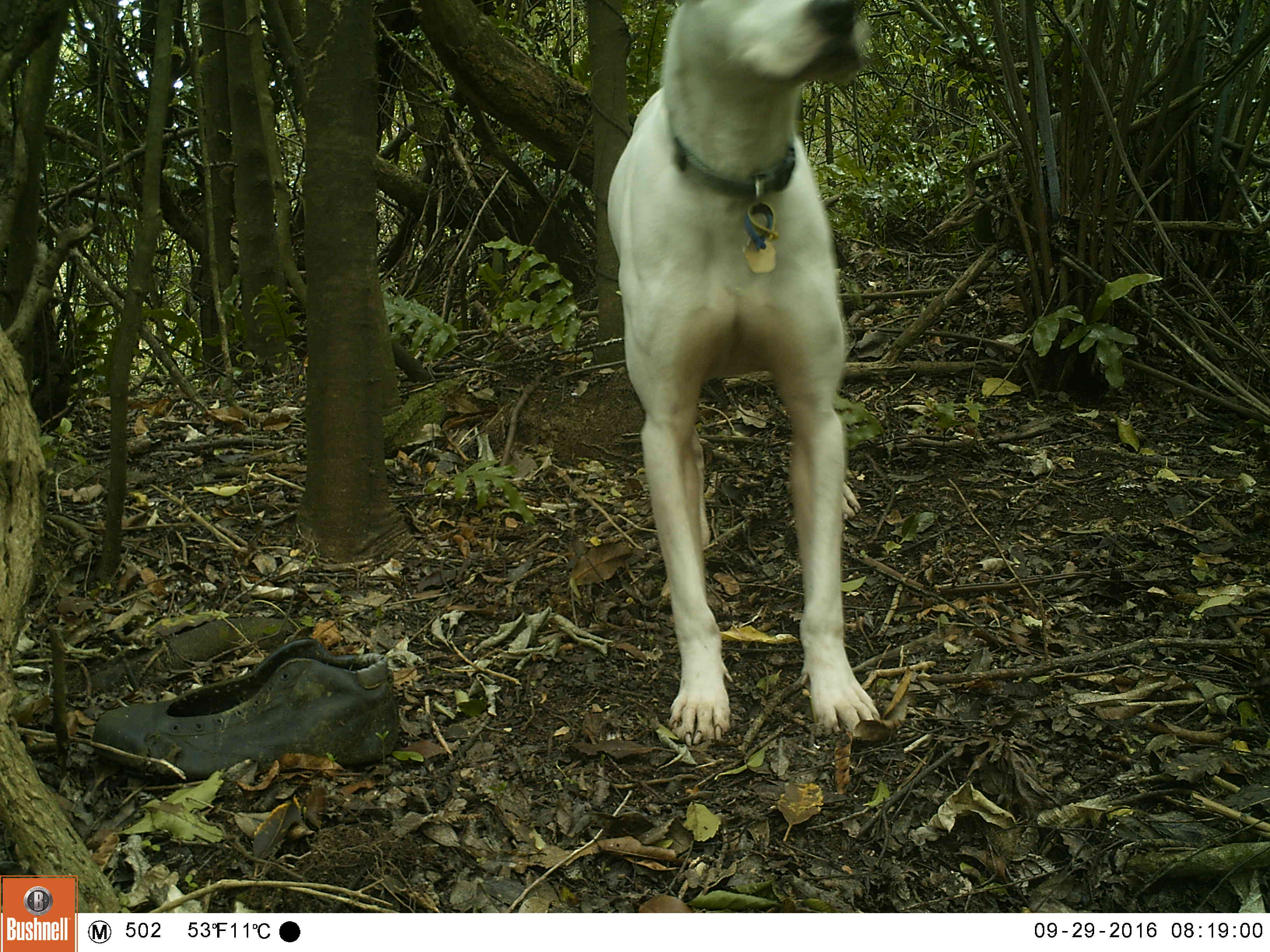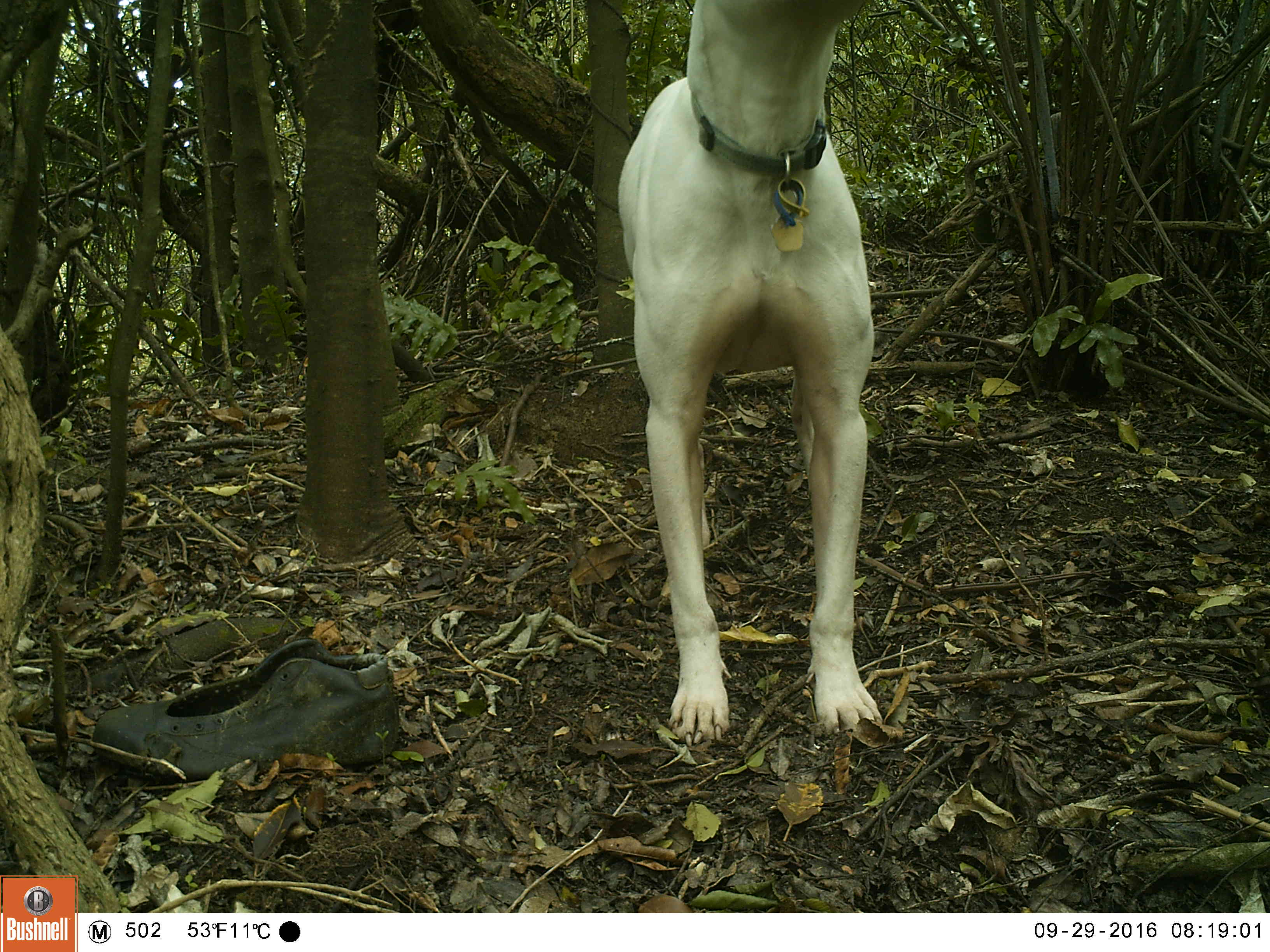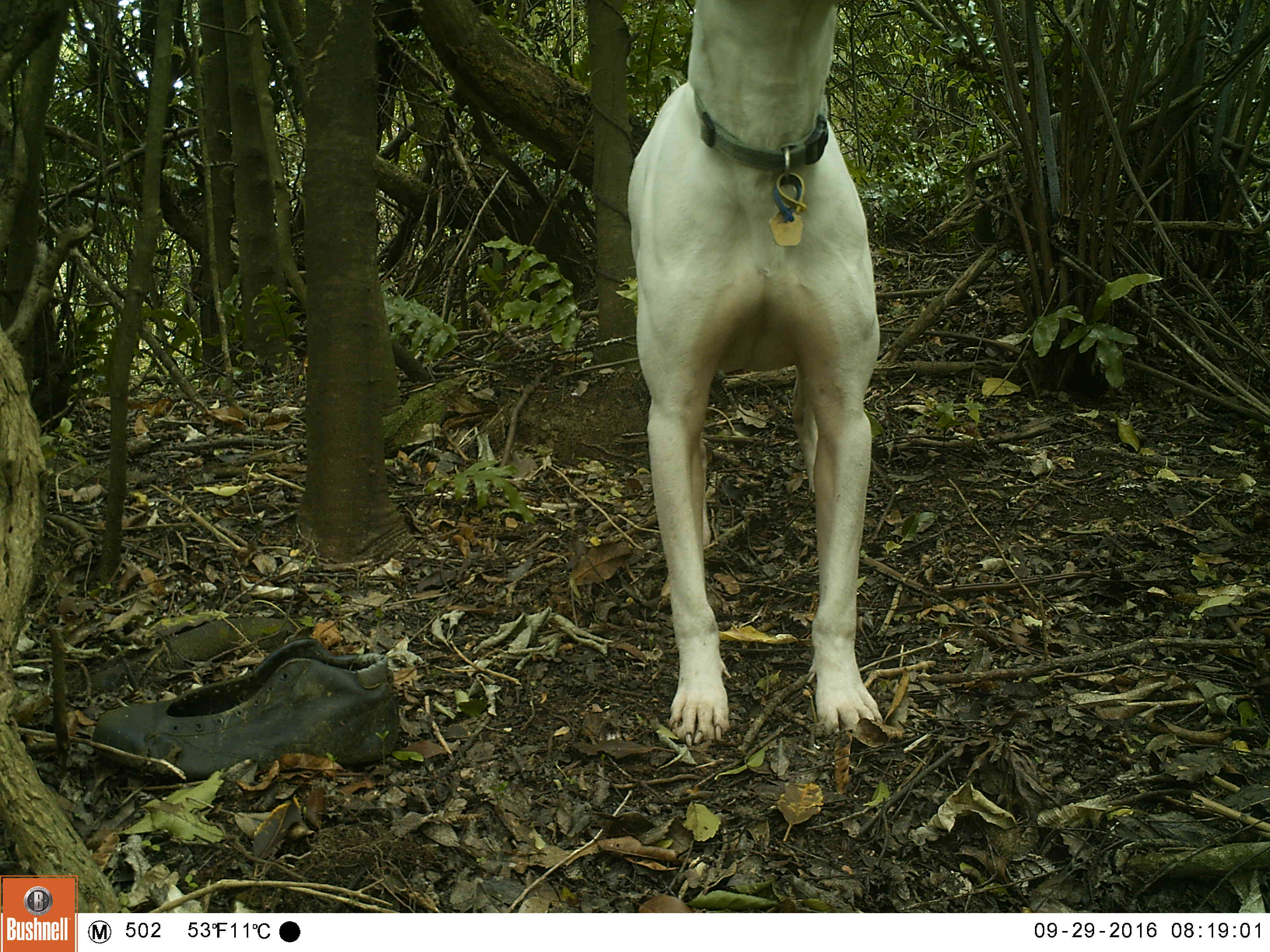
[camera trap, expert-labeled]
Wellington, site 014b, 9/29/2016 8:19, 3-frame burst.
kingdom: Animalia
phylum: Chordata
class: Mammalia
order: Carnivora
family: Canidae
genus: Canis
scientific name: Canis familiaris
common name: dog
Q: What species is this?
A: Dog (Canis familiaris).